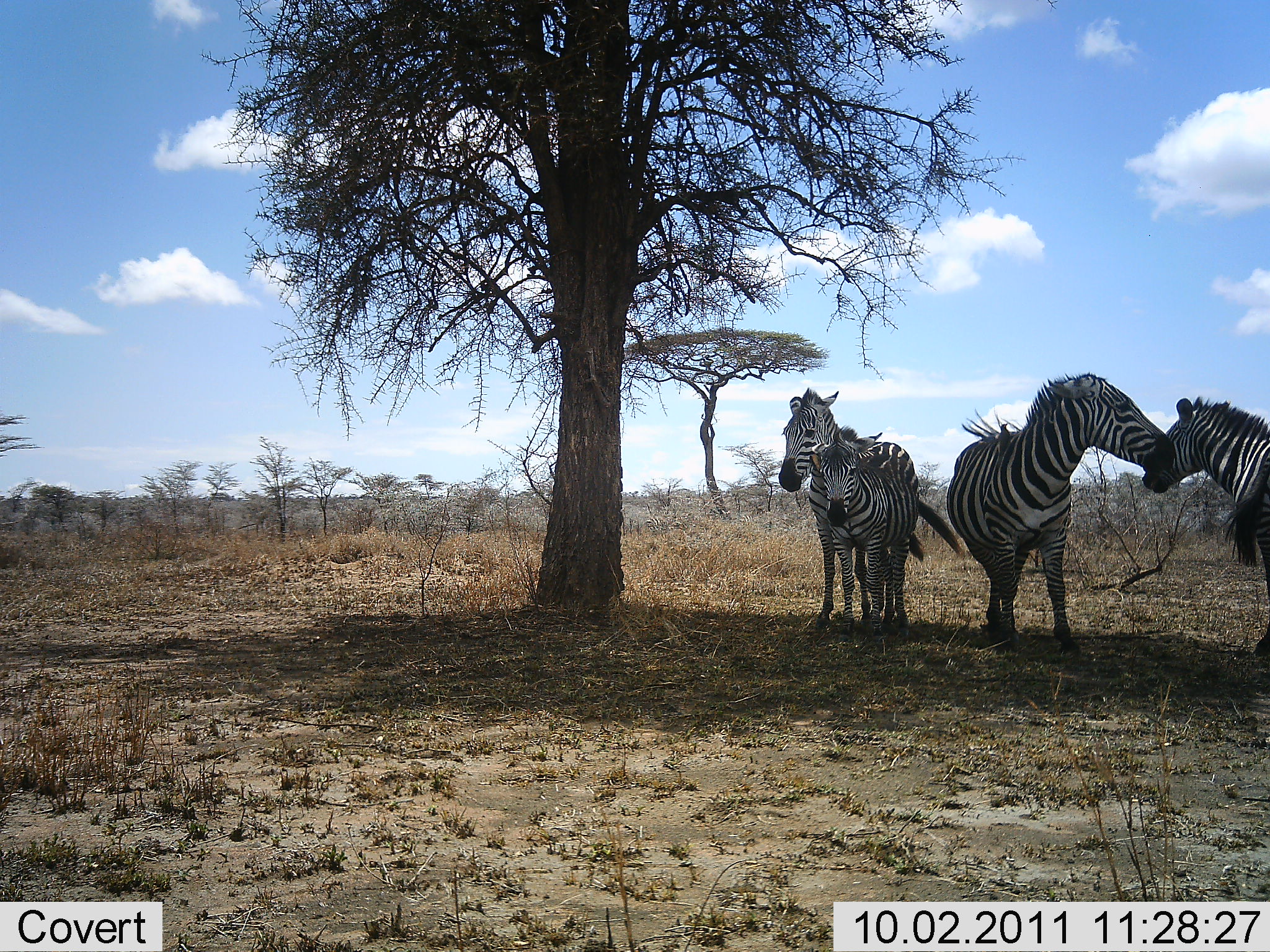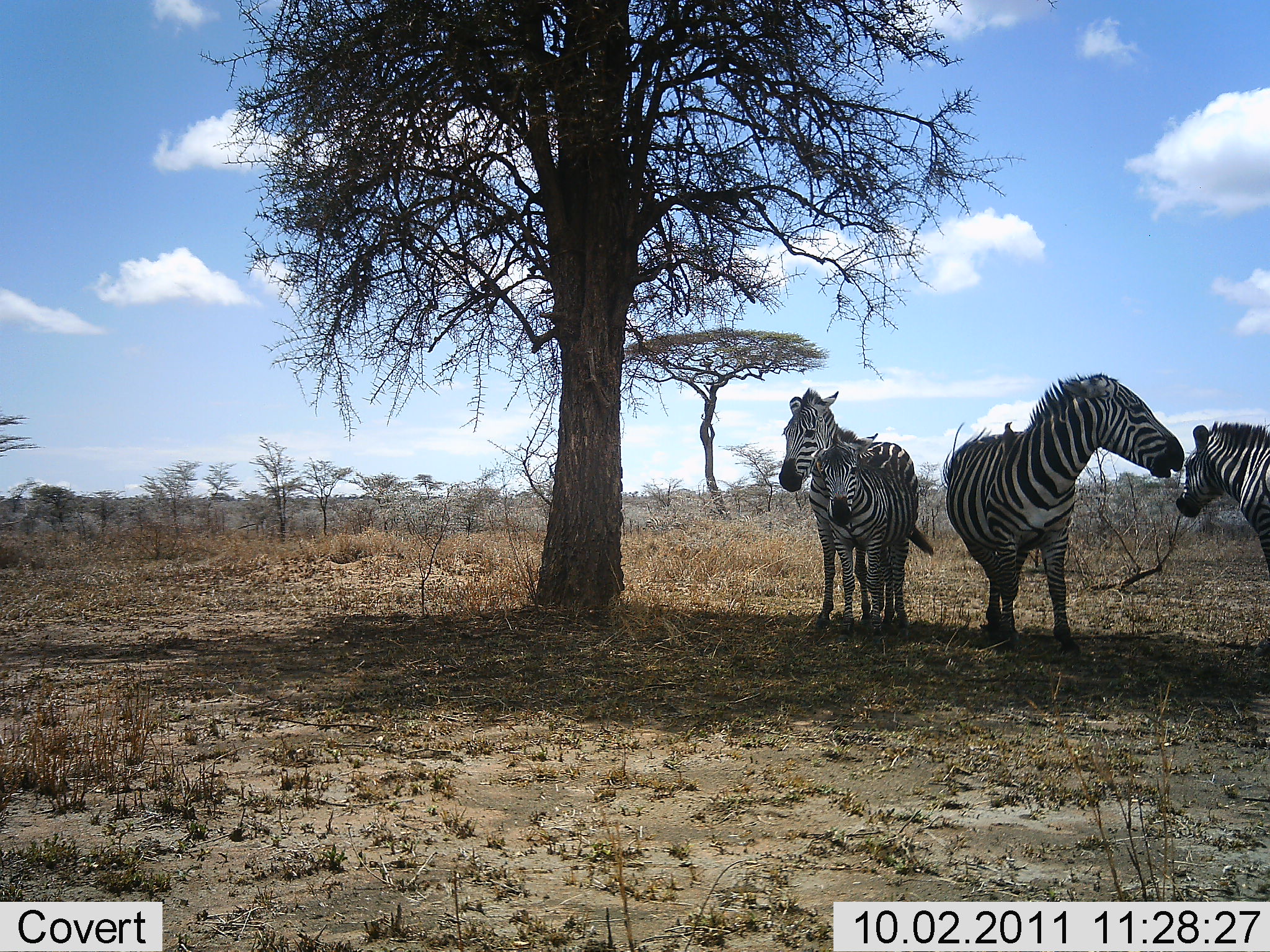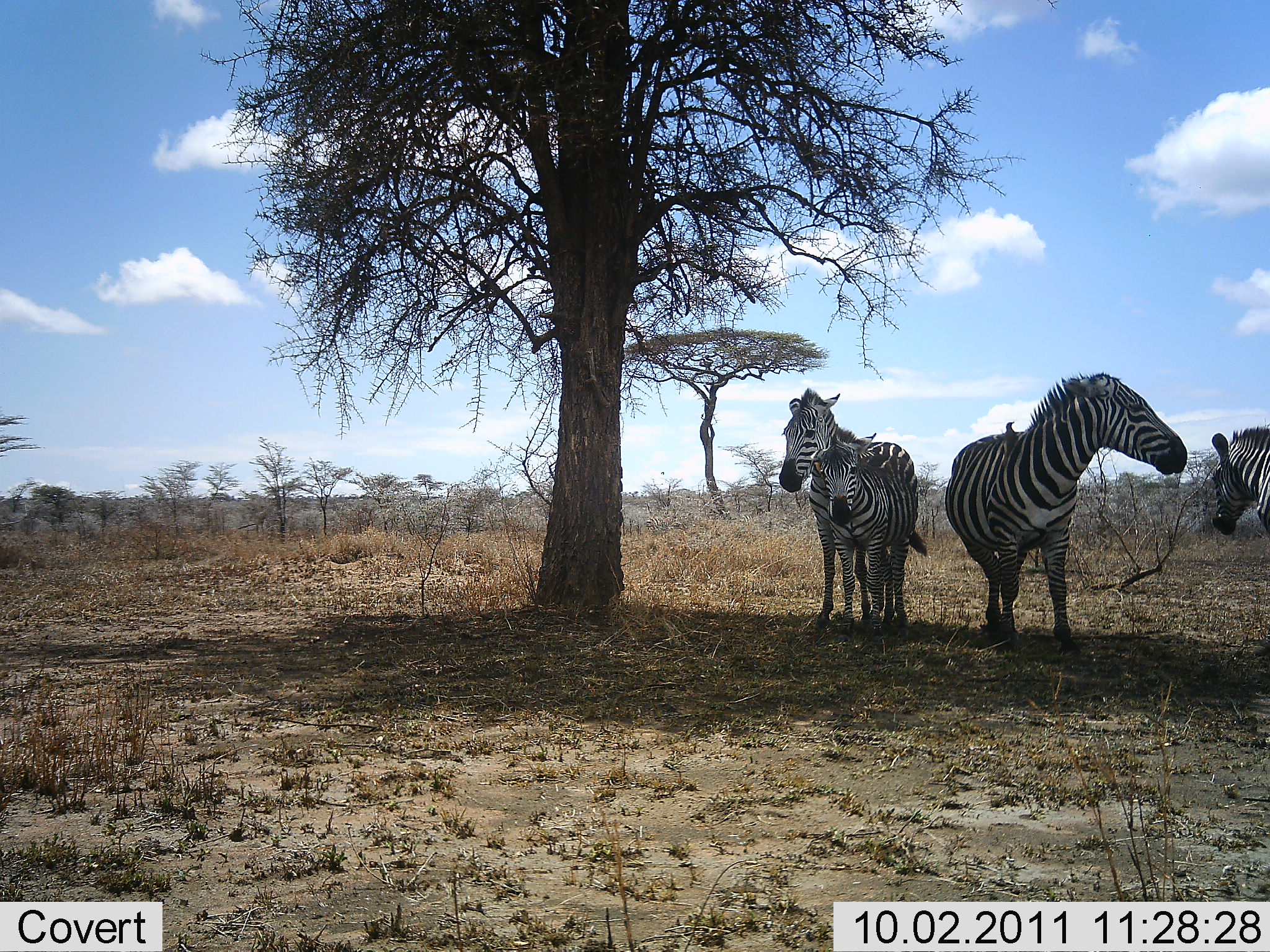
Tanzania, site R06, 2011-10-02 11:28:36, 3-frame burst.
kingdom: Animalia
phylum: Chordata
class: Mammalia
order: Perissodactyla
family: Equidae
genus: Equus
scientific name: Equus quagga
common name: plains zebra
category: zebra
Zebra (plains zebra) (Equus quagga), count 4. Behavior (volunteer vote fractions): standing 67%, resting 25%, moving 8%, interacting 17%. Young present (vote fraction): 67%. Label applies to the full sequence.